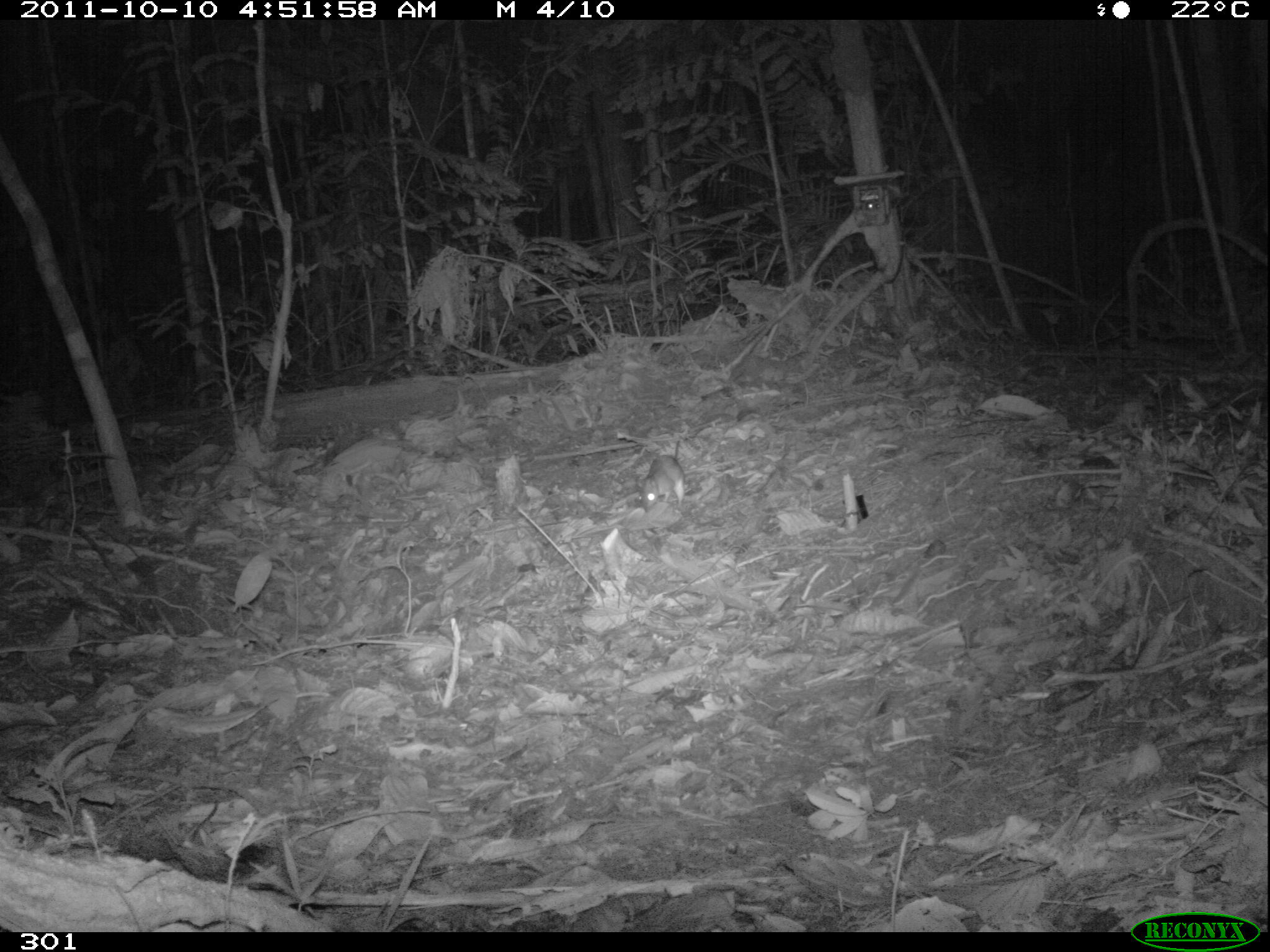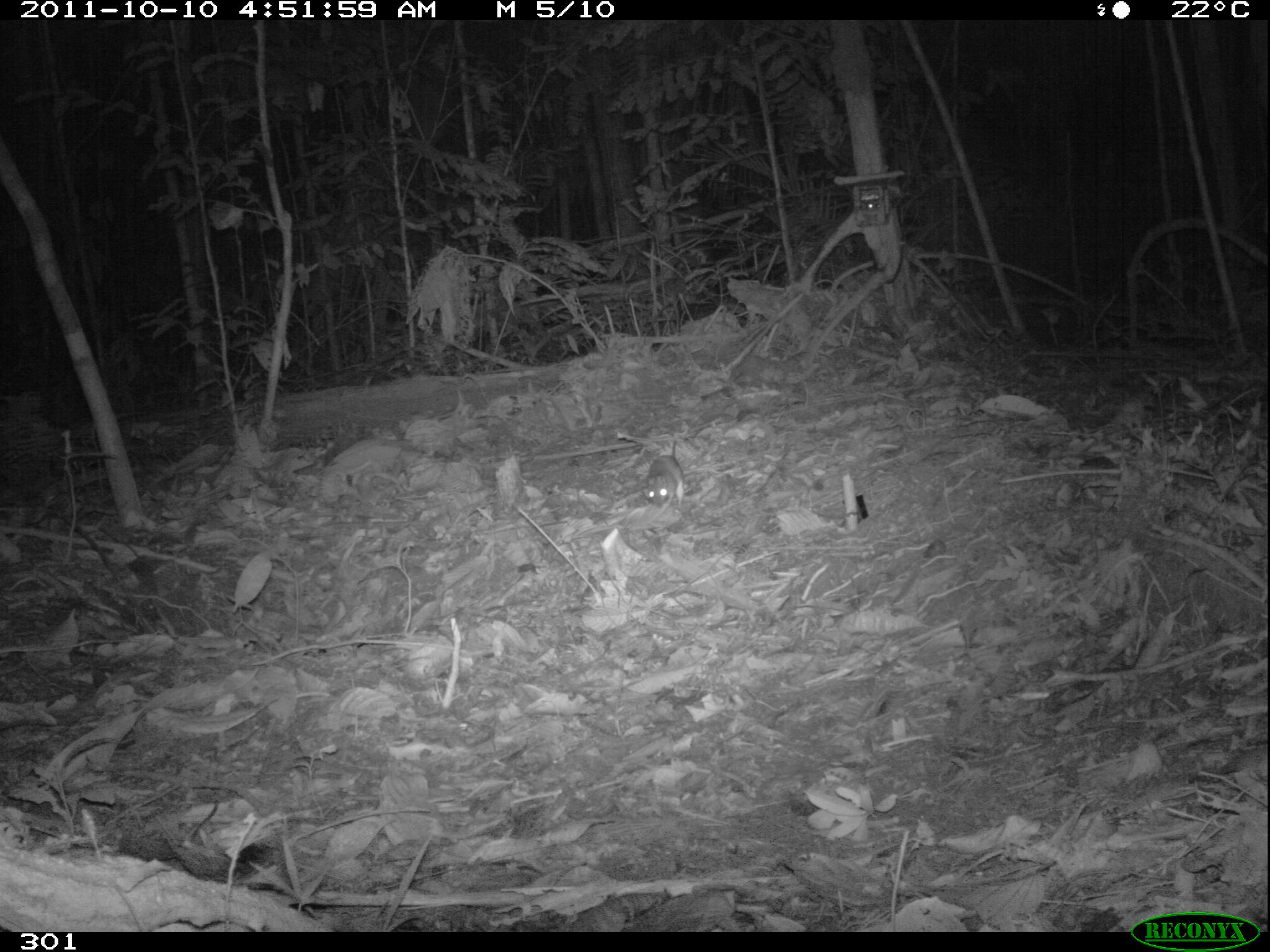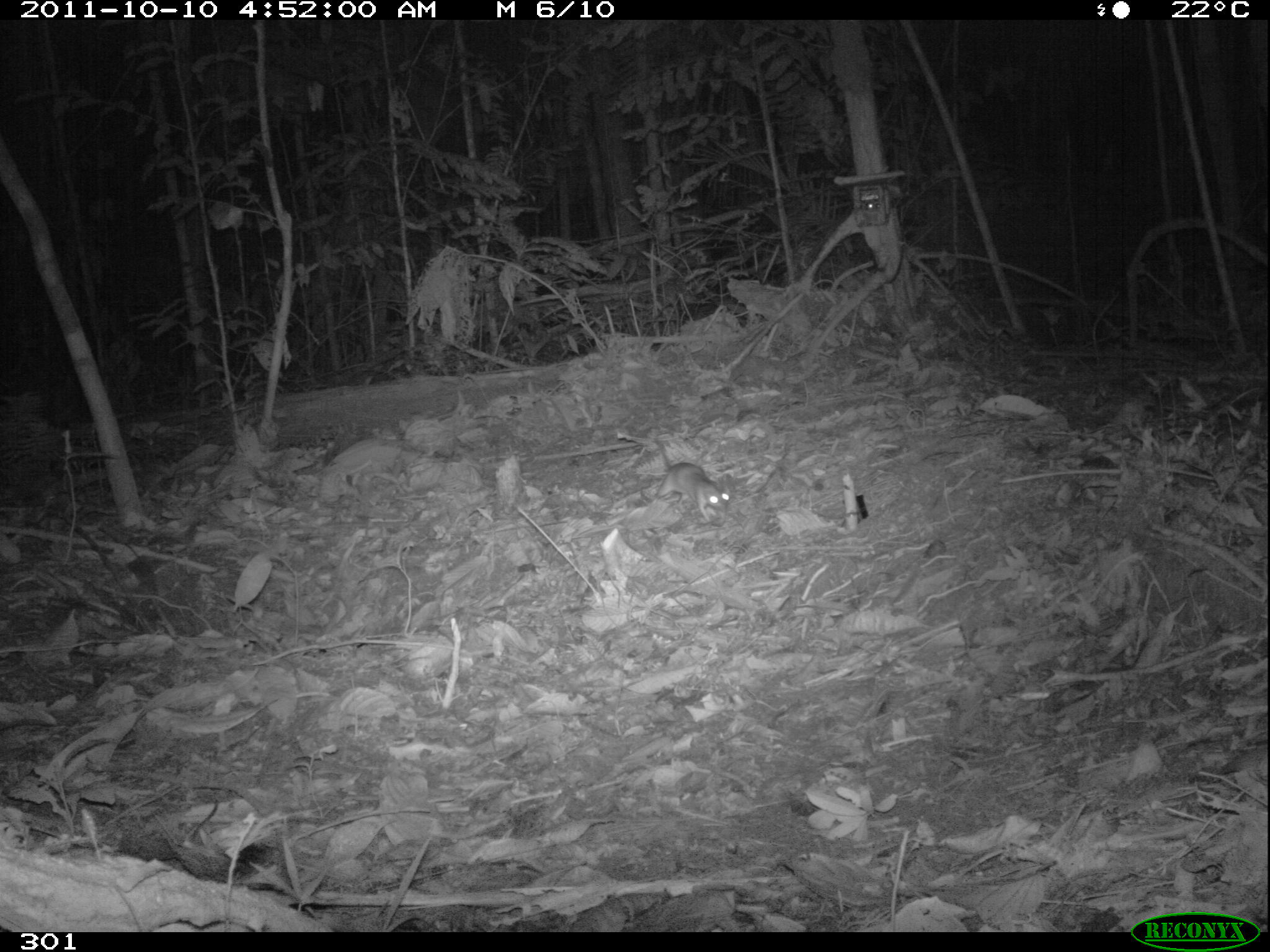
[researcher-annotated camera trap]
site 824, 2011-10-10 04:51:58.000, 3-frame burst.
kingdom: Animalia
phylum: Chordata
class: Mammalia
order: Rodentia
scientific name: Rodentia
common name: rodents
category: unknown rodent